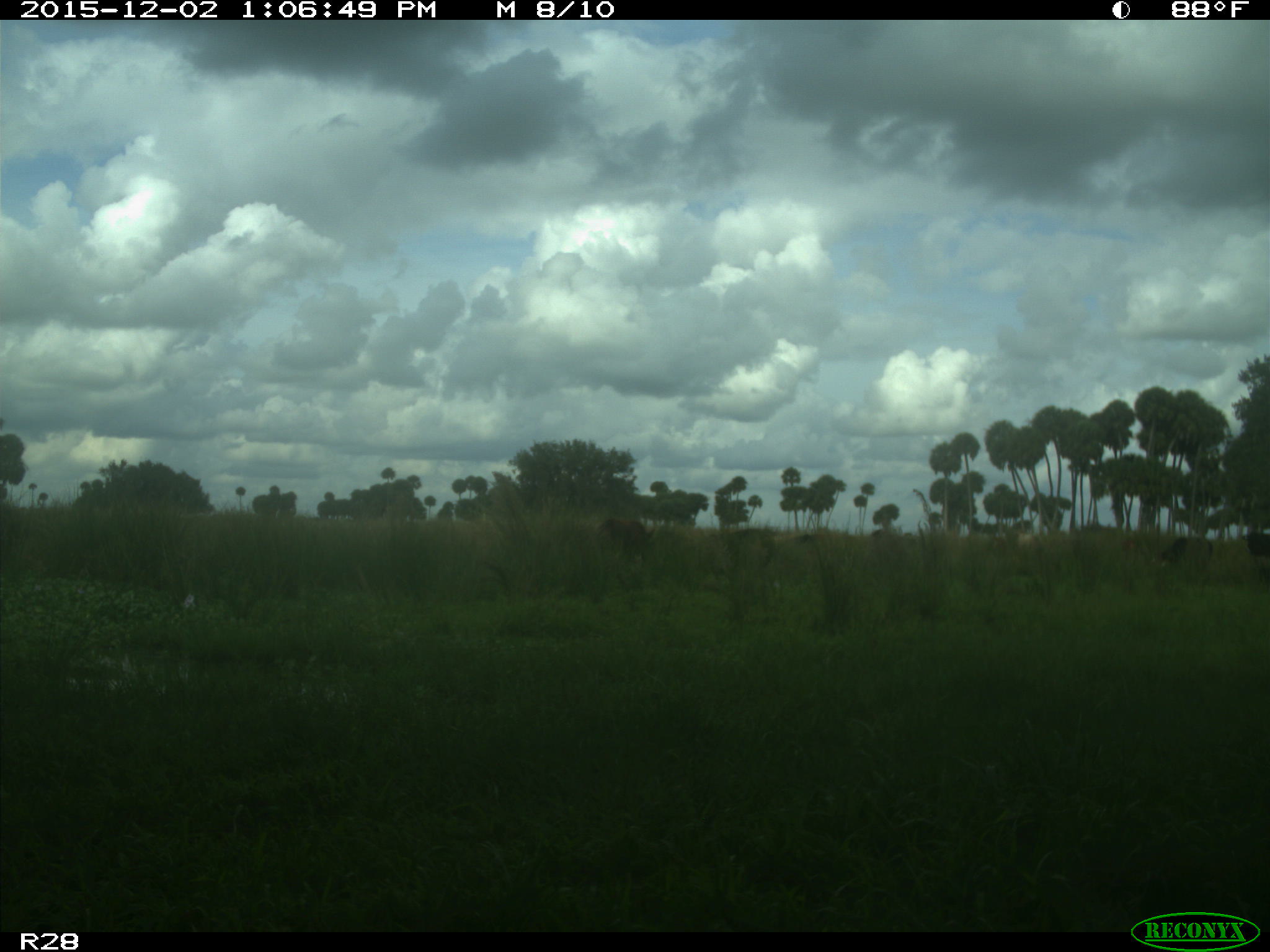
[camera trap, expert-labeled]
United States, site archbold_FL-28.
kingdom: Animalia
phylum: Chordata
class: Mammalia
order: Artiodactyla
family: Bovidae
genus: Bos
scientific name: Bos taurus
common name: domestic cow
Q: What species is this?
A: Bos taurus (domestic cow).